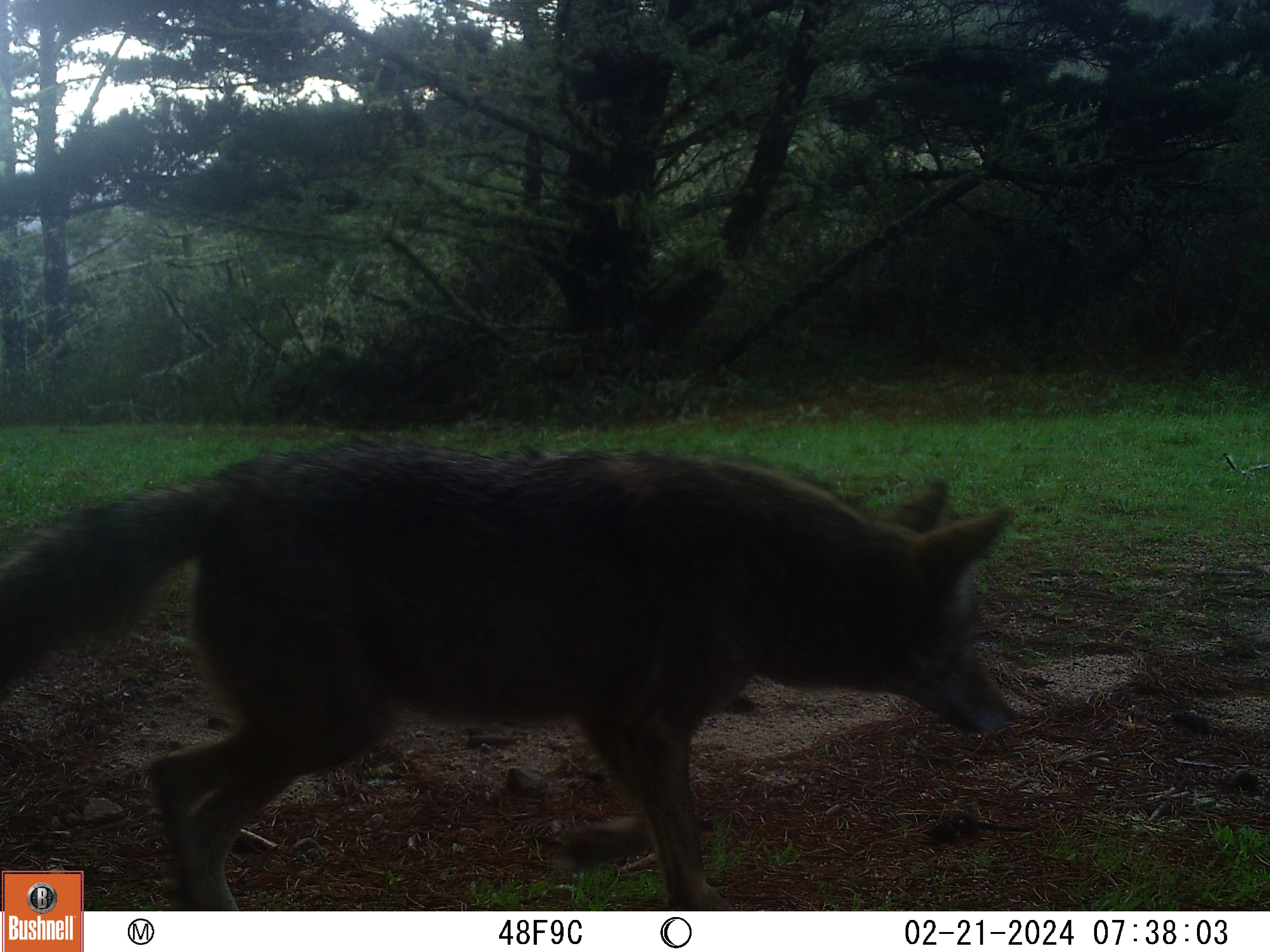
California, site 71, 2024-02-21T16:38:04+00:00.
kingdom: Animalia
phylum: Chordata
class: Mammalia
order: Carnivora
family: Canidae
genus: Canis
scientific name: Canis latrans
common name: coyote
Coyote (Canis latrans).